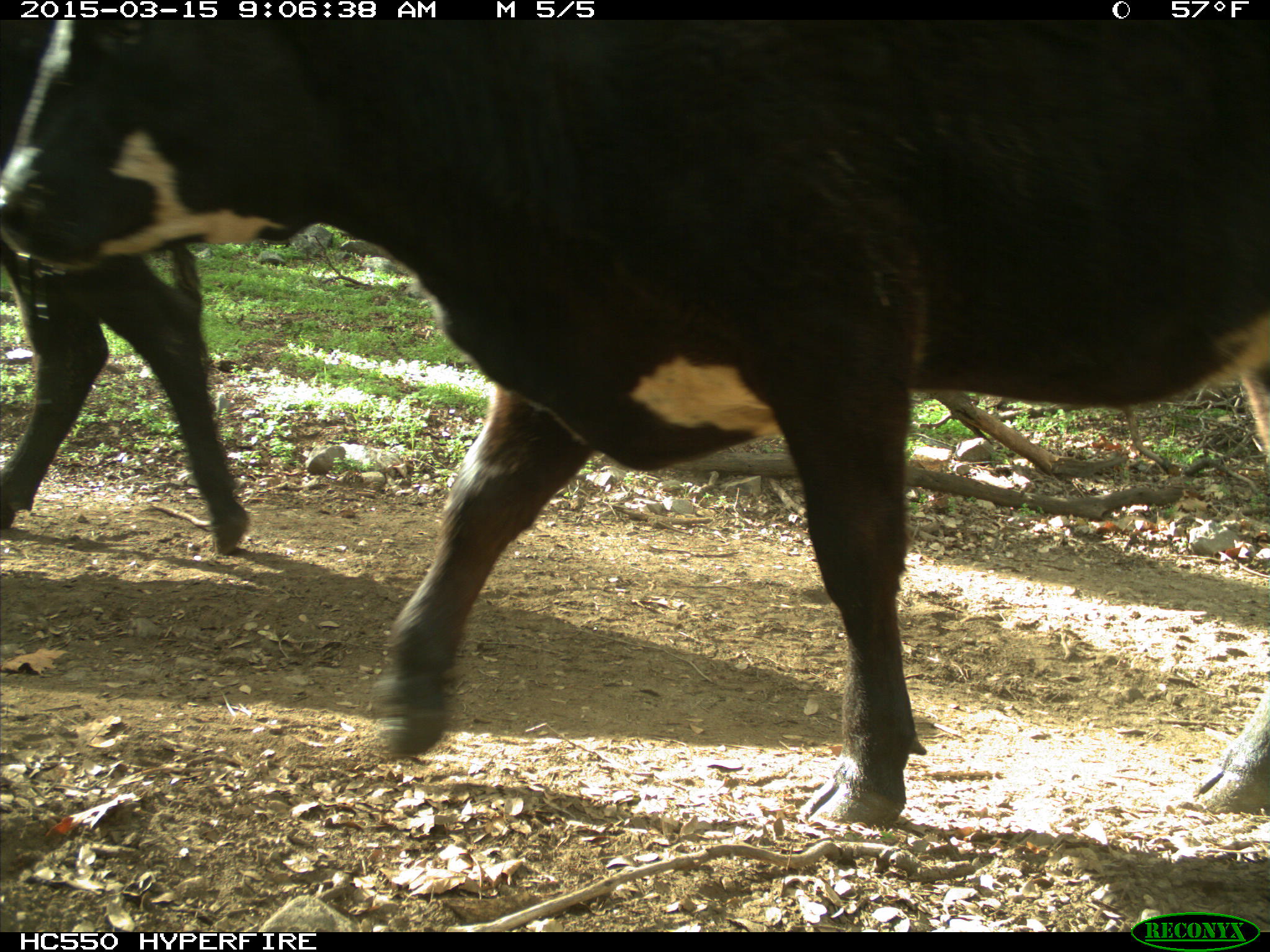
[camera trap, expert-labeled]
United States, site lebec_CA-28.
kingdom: Animalia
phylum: Chordata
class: Mammalia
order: Artiodactyla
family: Bovidae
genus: Bos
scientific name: Bos taurus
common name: domestic cow